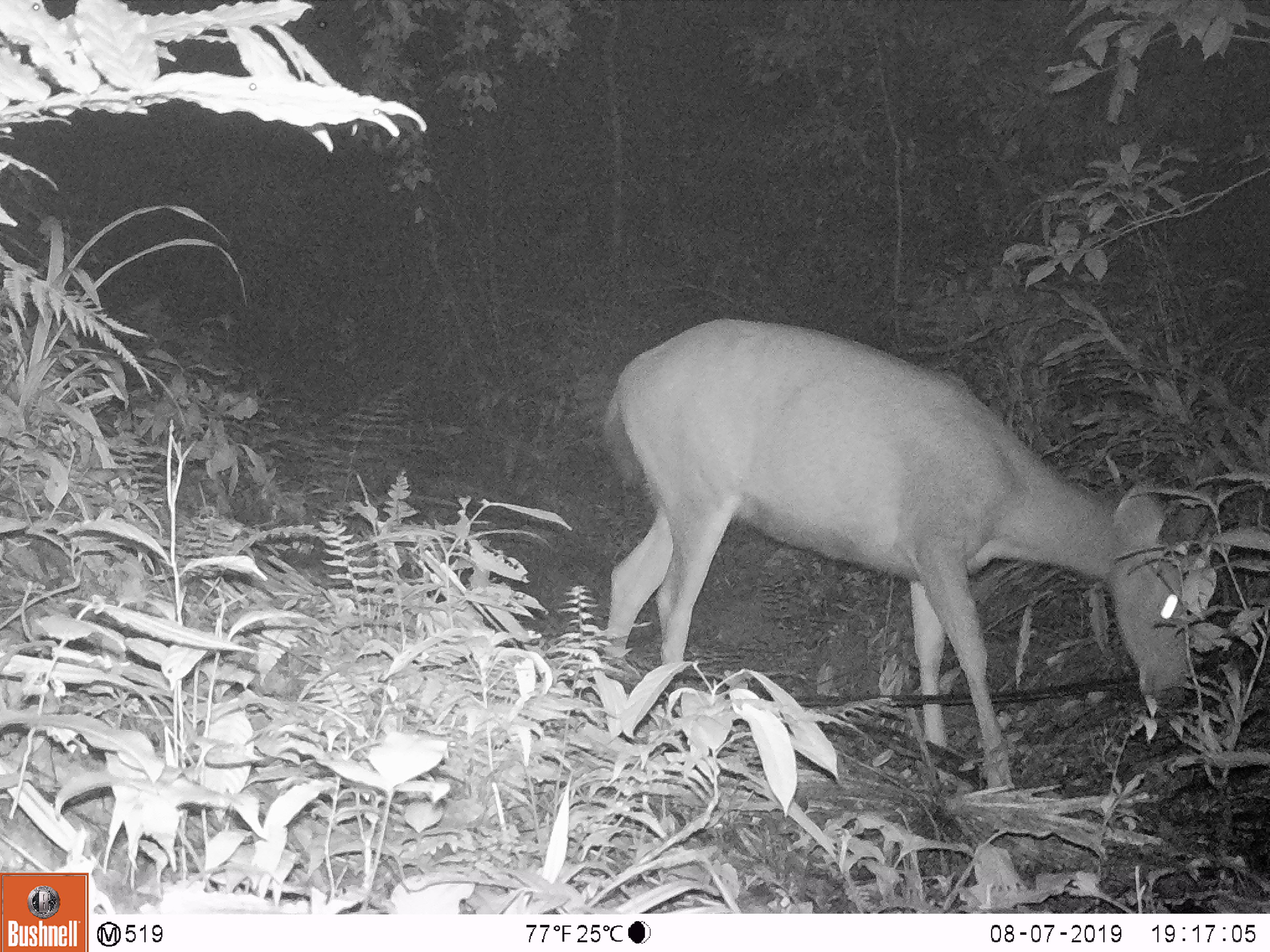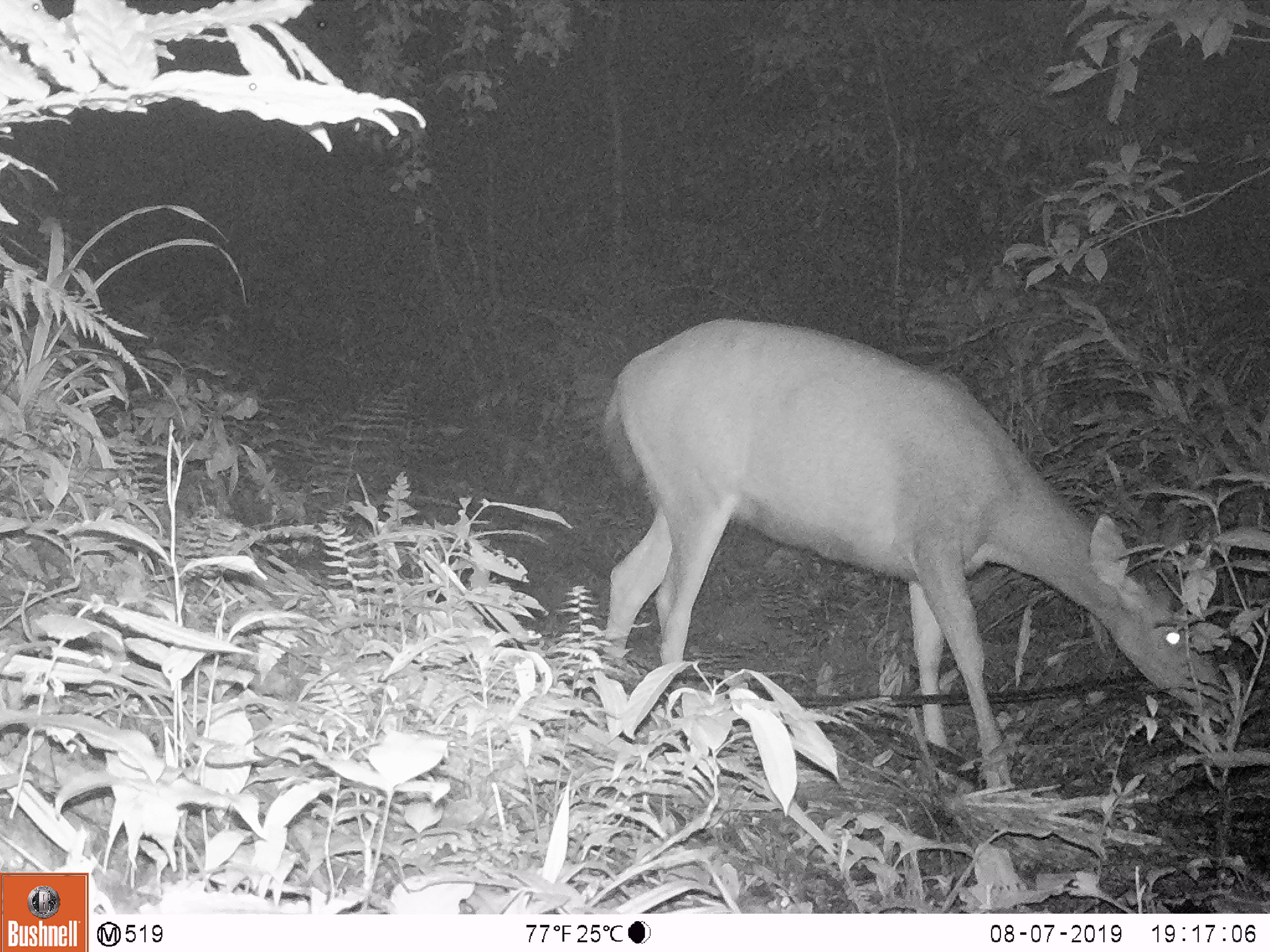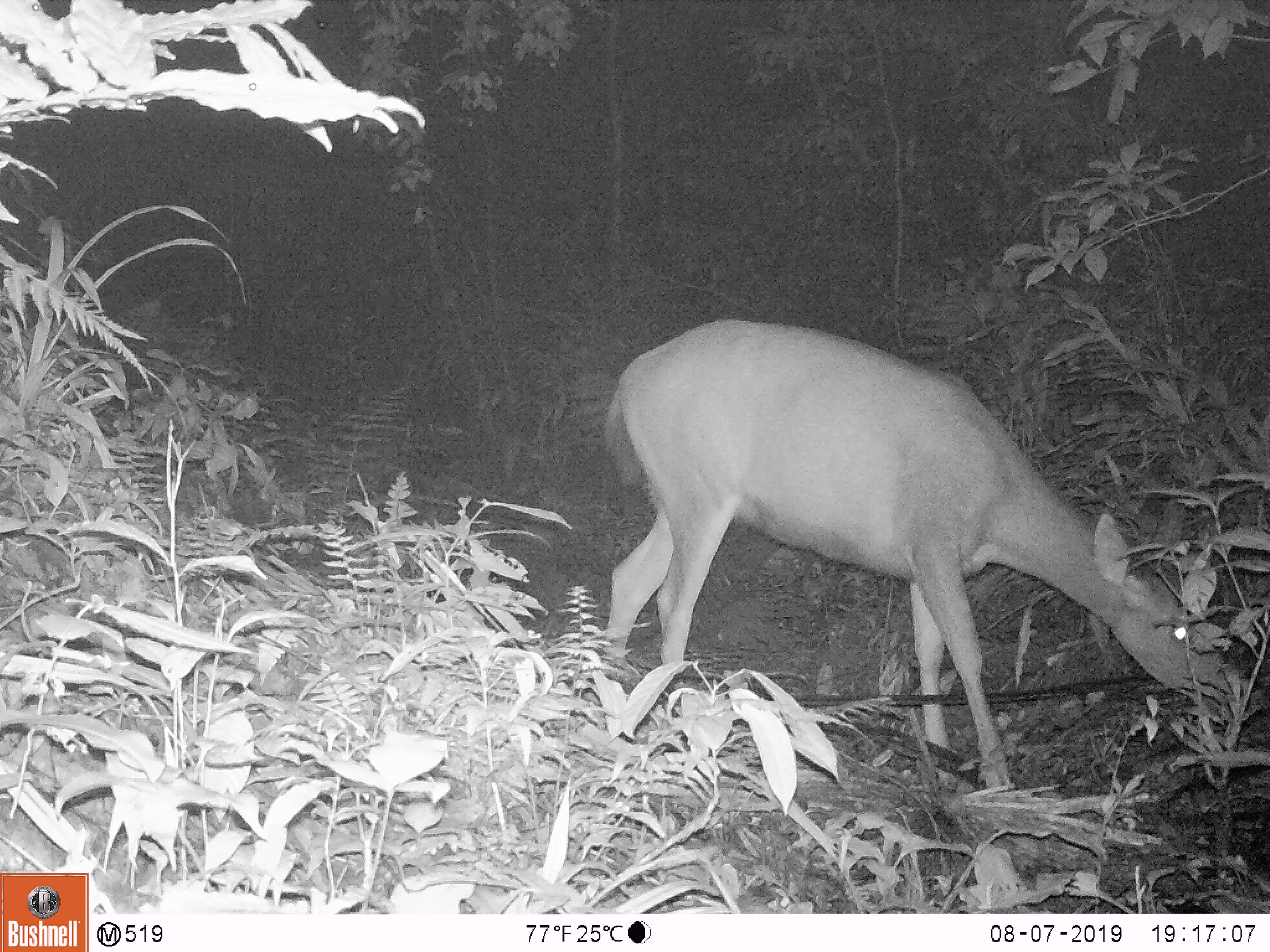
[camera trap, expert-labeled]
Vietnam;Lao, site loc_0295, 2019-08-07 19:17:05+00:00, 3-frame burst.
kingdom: Animalia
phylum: Chordata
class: Mammalia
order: Artiodactyla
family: Cervidae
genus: Rusa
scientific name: Rusa unicolor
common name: sambar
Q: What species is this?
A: Sambar (Rusa unicolor).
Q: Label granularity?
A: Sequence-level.